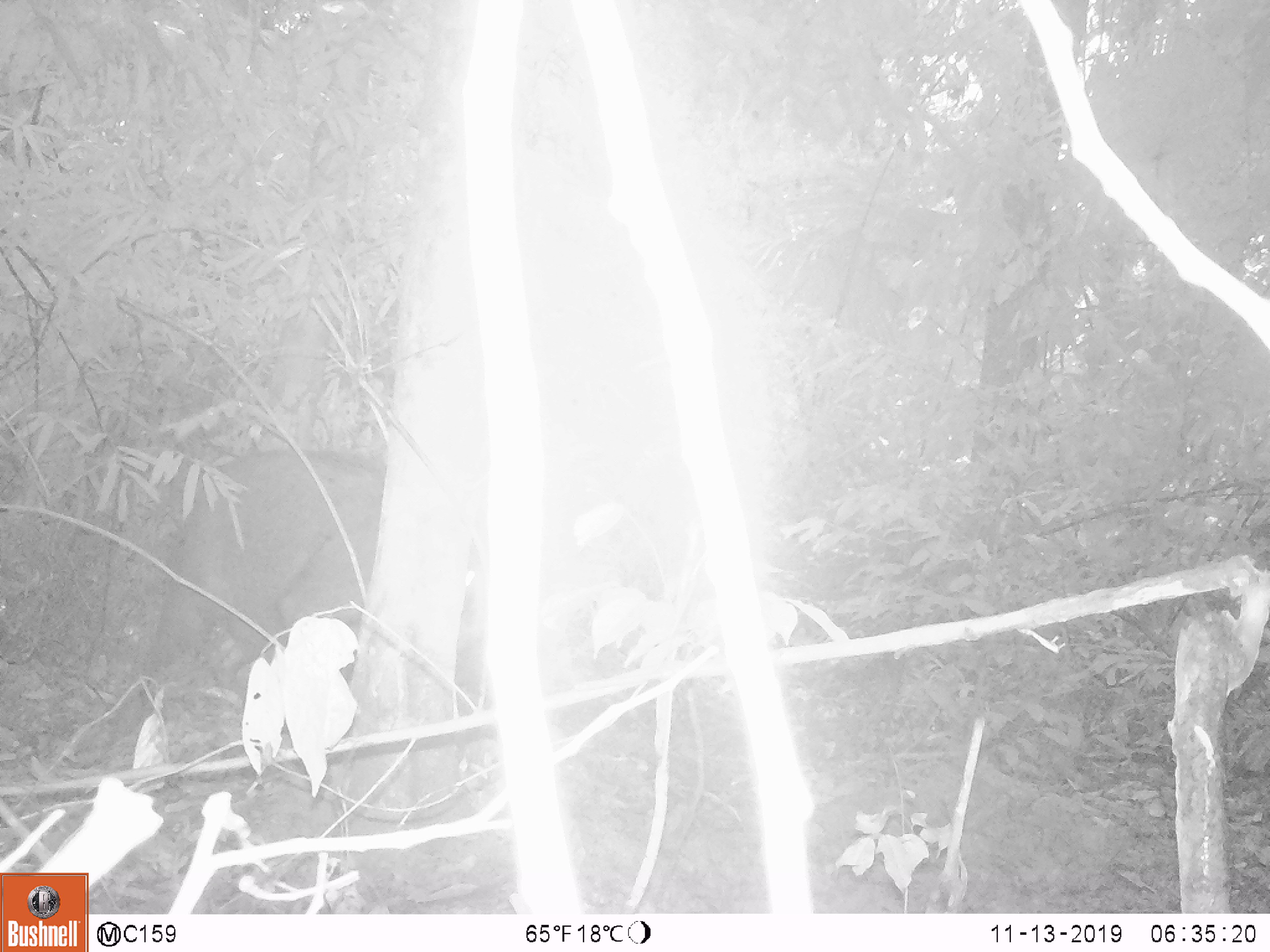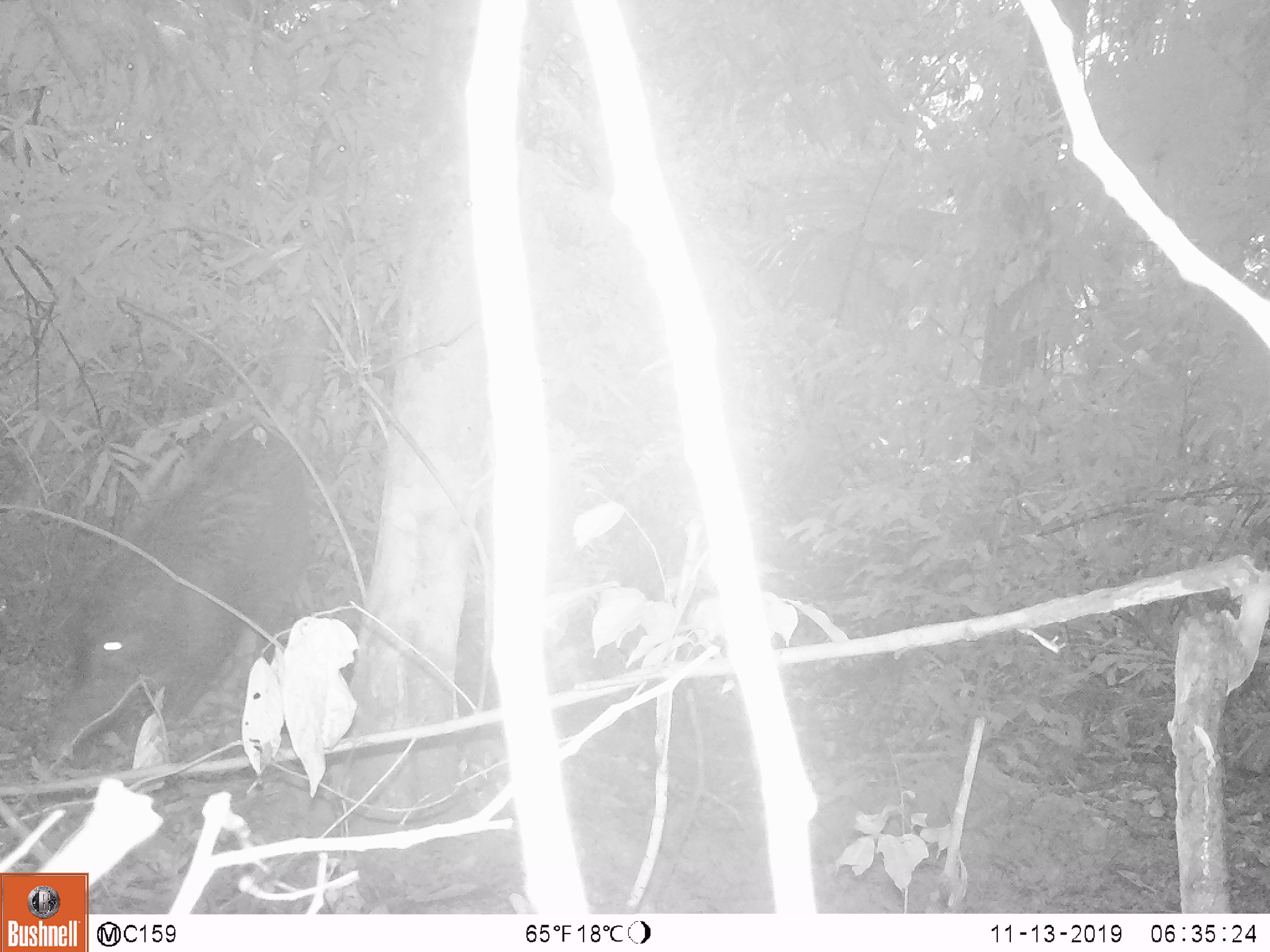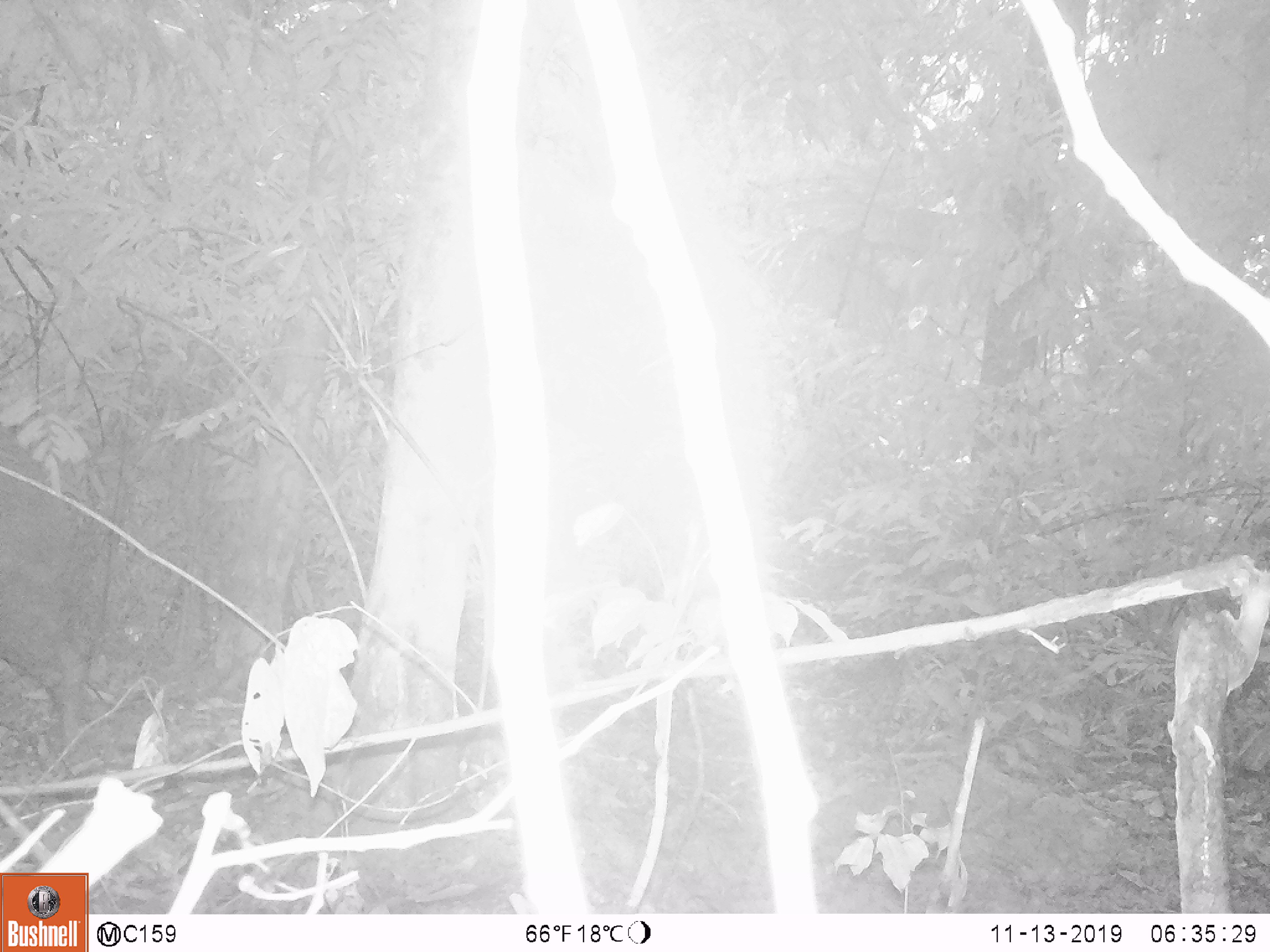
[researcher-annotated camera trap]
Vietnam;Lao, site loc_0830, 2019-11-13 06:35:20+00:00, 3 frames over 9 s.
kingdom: Animalia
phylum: Chordata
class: Mammalia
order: Artiodactyla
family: Suidae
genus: Sus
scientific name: Sus scrofa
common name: eurasian wild pig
Eurasian wild pig (Sus scrofa). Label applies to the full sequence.